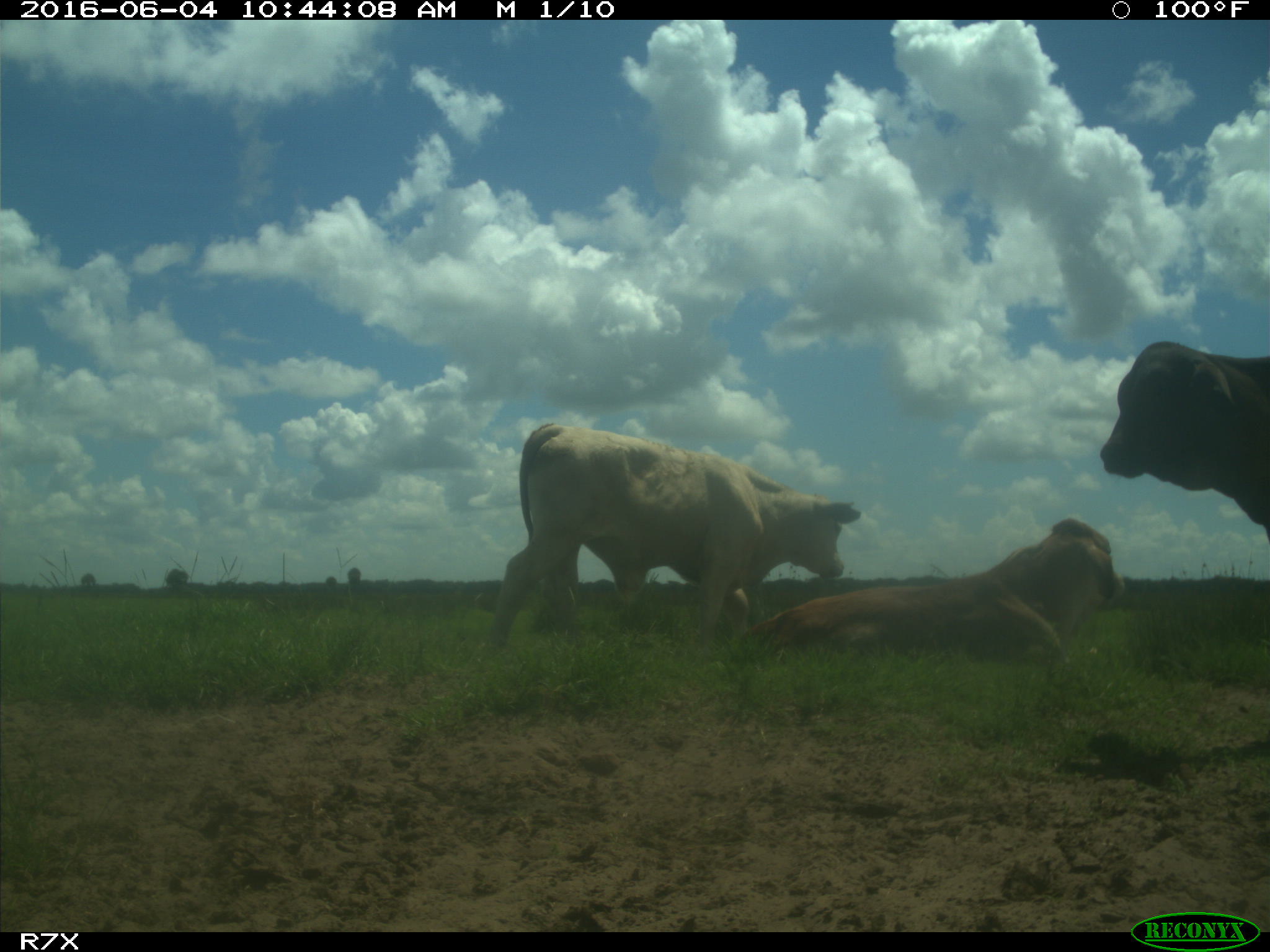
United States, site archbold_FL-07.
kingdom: Animalia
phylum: Chordata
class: Mammalia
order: Artiodactyla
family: Bovidae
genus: Bos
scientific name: Bos taurus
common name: domestic cow